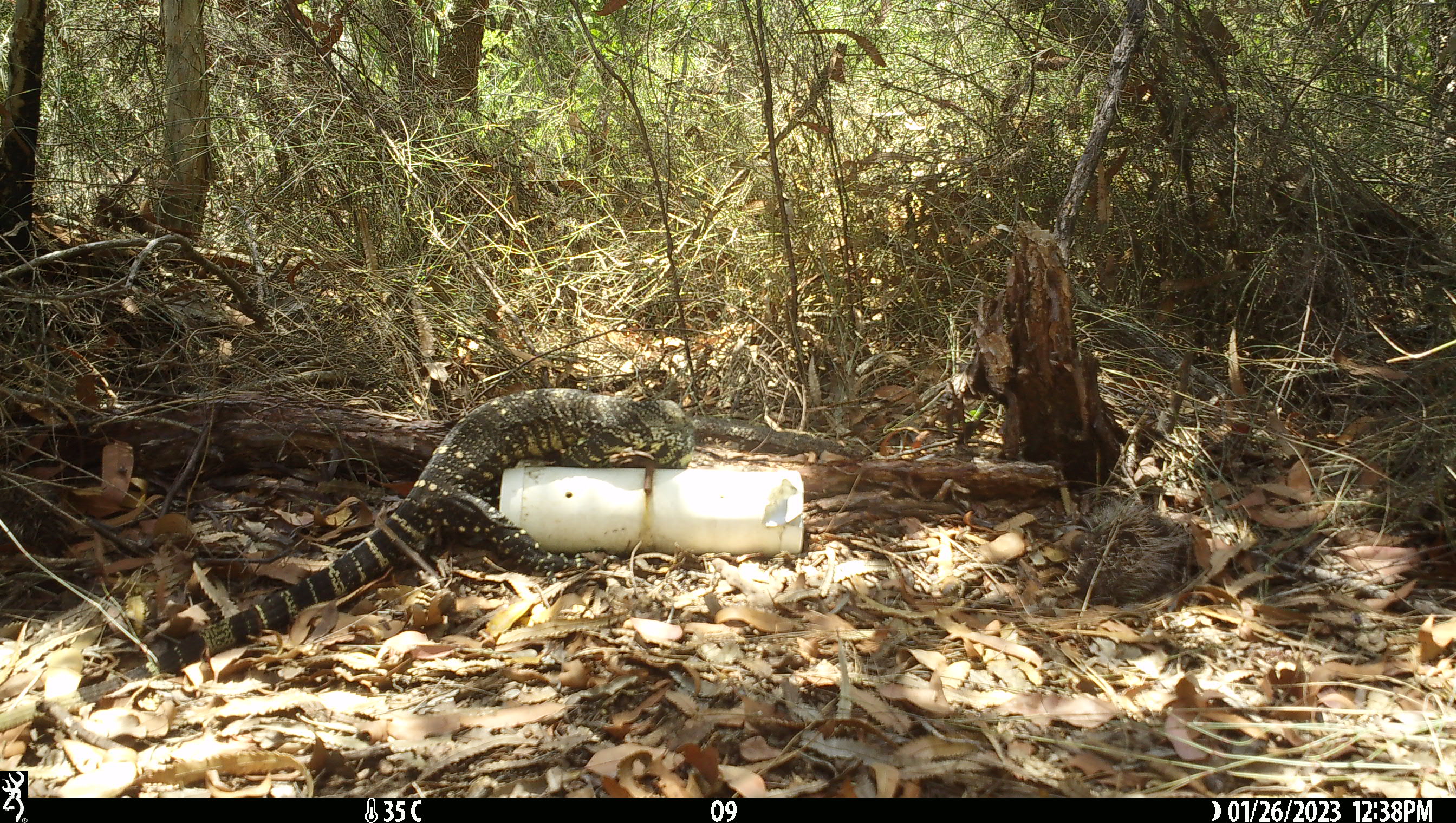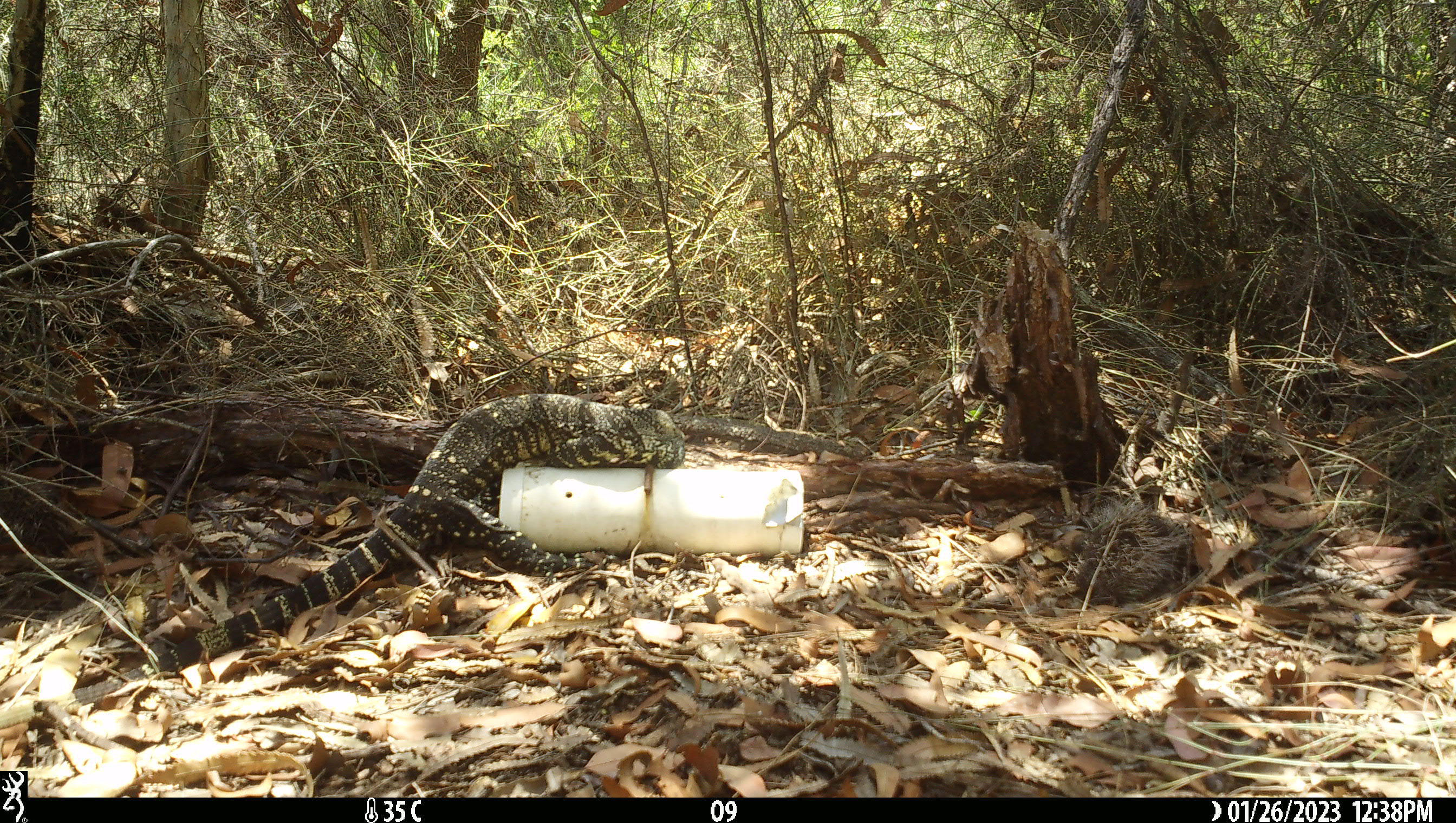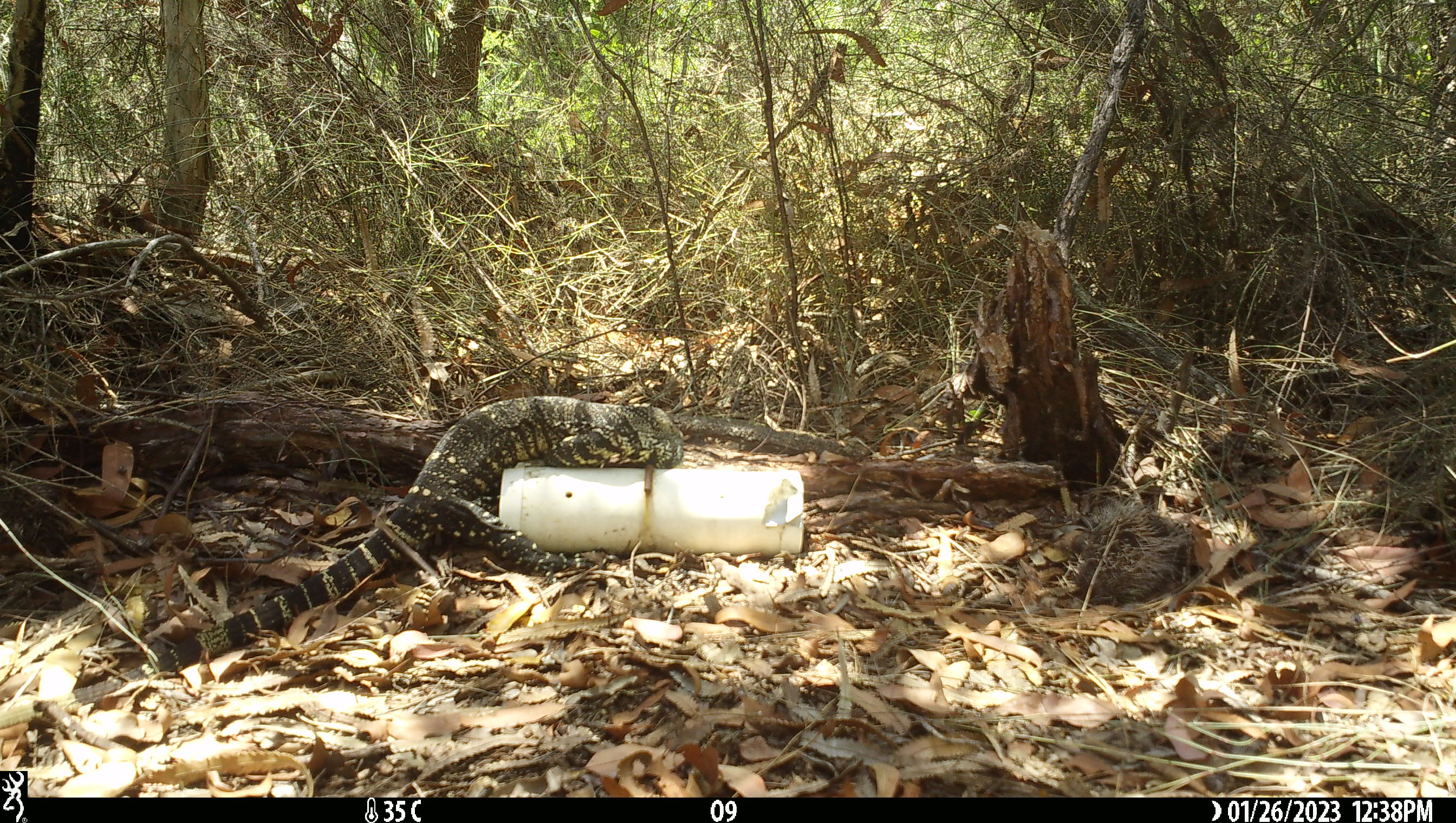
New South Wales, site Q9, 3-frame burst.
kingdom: Animalia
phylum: Chordata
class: Reptilia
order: Squamata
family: Varanidae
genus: Varanus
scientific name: Varanus varius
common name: lace monitor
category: goanna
Goanna (lace monitor) (Varanus varius).